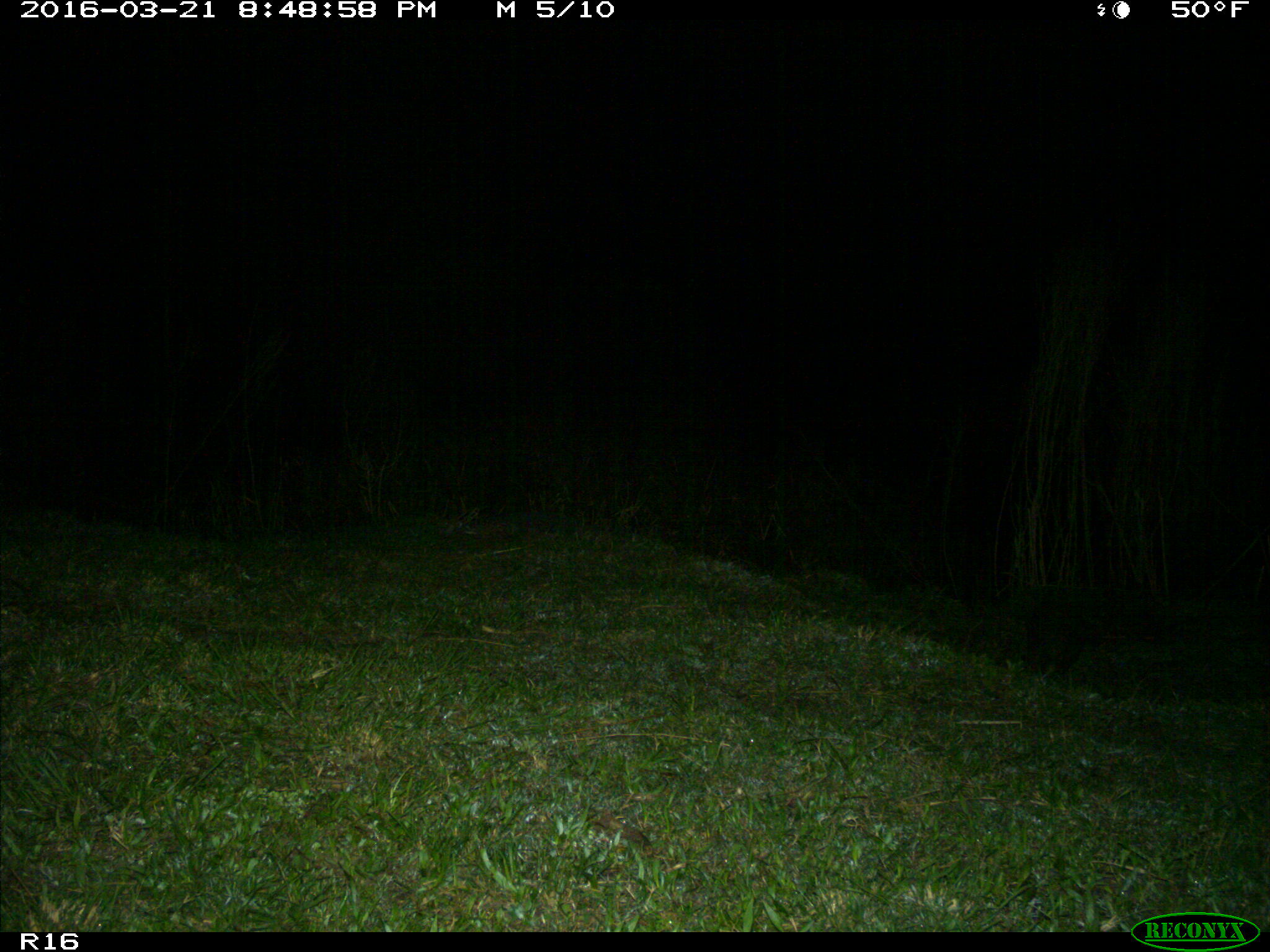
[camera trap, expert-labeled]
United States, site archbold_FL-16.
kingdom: Animalia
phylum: Chordata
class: Mammalia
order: Cingulata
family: Dasypodidae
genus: Dasypus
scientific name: Dasypus novemcinctus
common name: nine-banded armadillo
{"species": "Dasypus novemcinctus (nine-banded armadillo)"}